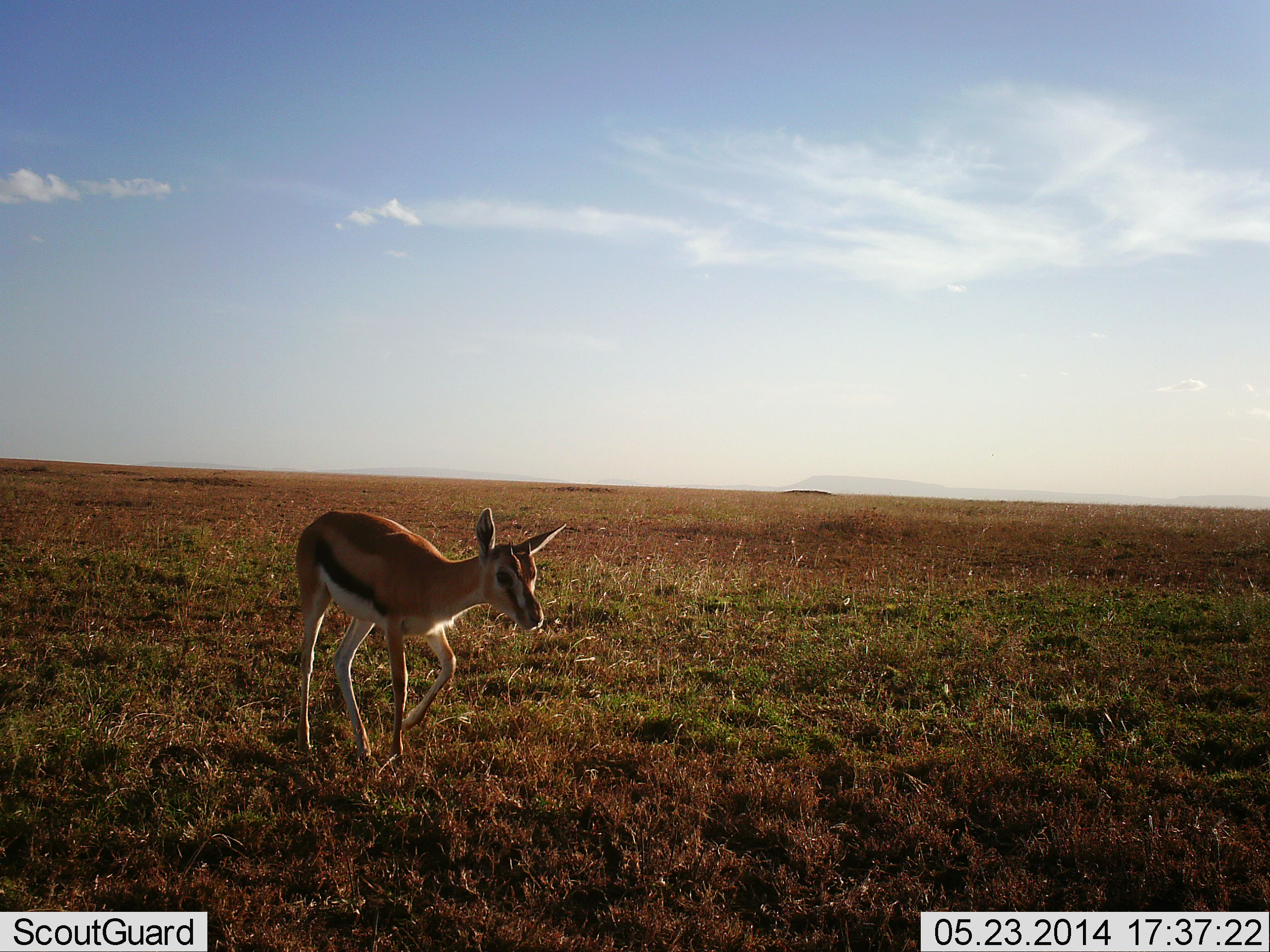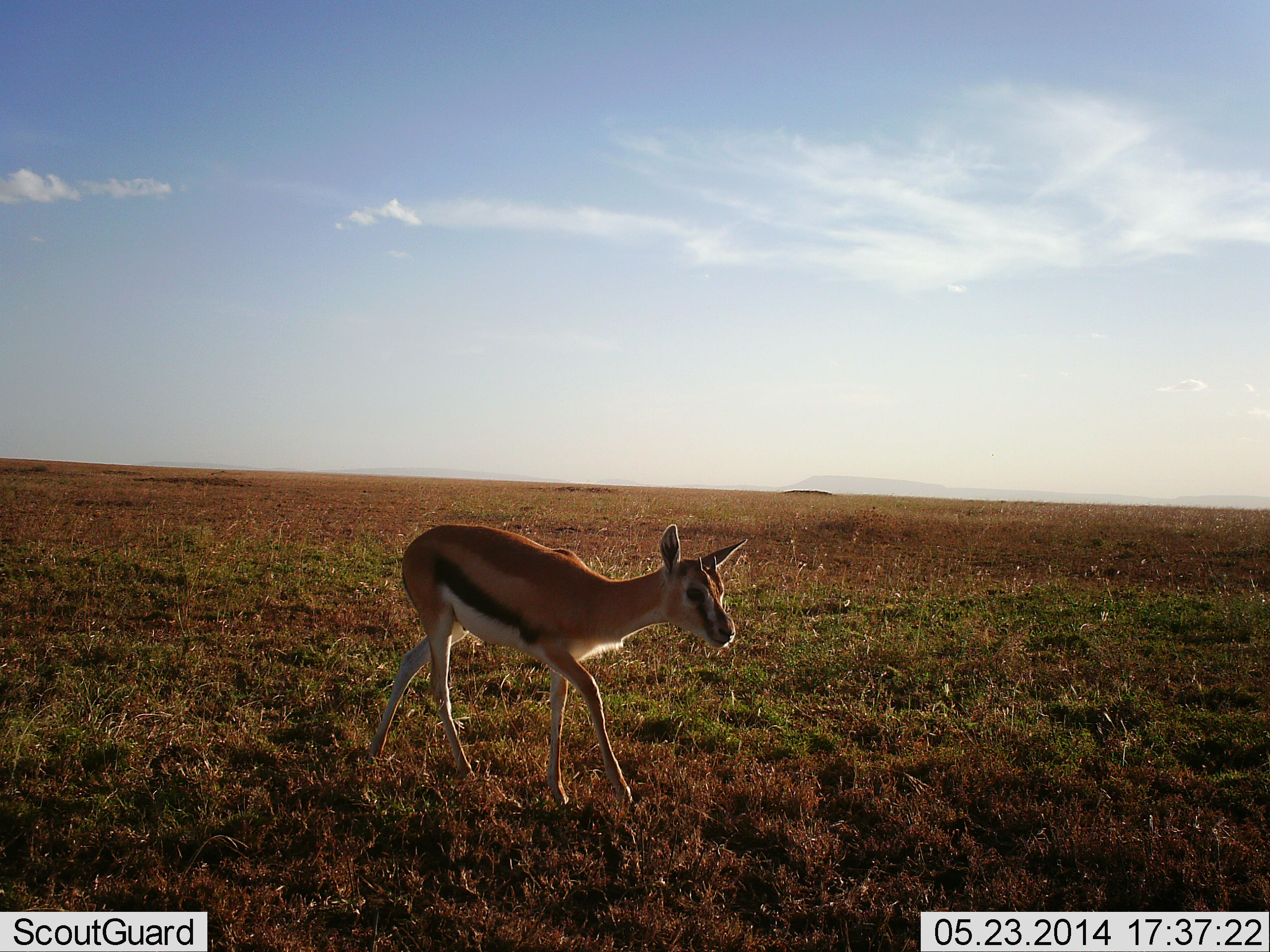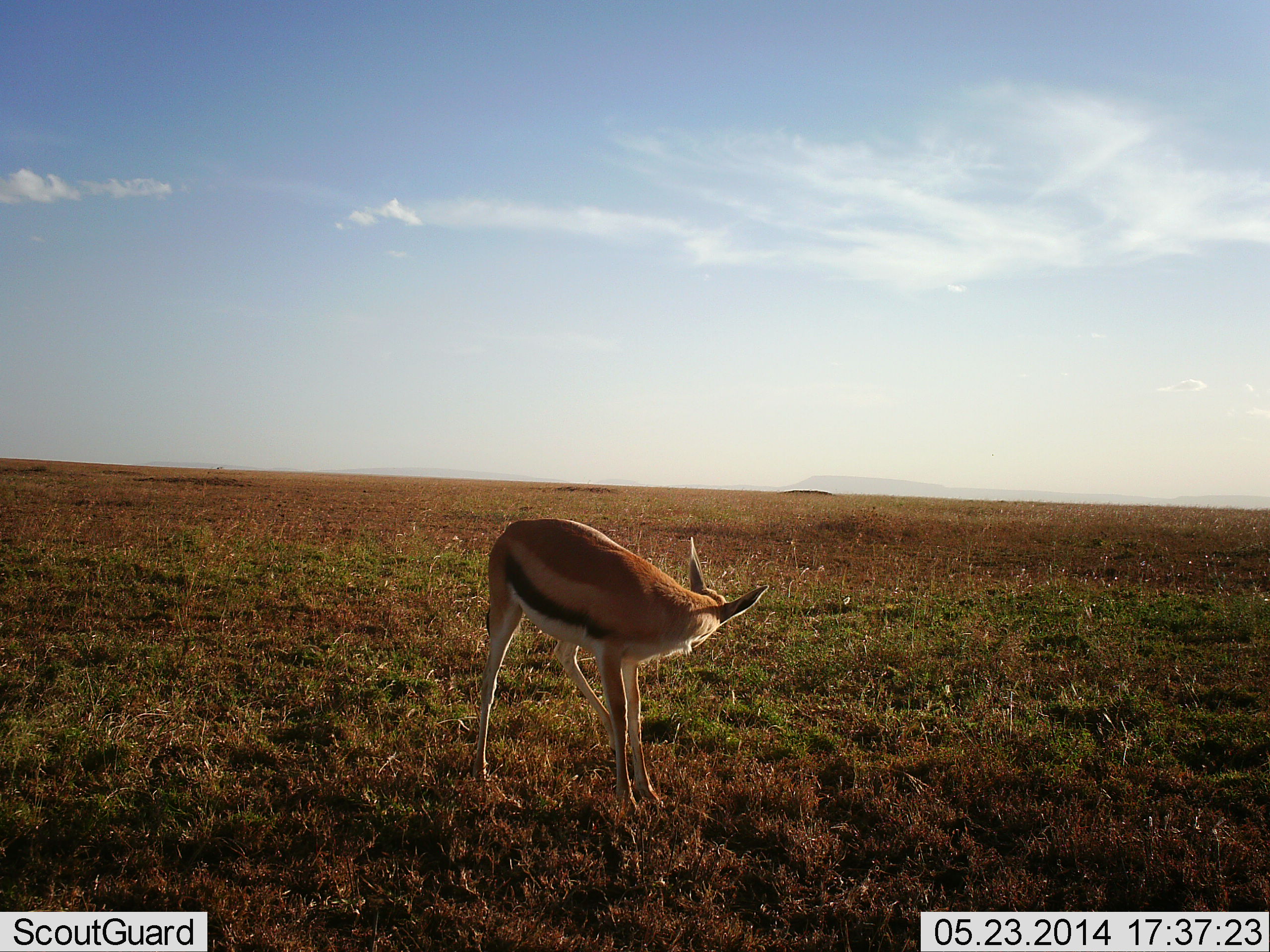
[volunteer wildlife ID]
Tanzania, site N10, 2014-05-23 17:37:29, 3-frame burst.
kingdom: Animalia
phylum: Chordata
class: Mammalia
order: Artiodactyla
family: Bovidae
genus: Eudorcas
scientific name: Eudorcas thomsonii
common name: thomson's gazelle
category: gazellethomsons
Gazellethomsons (thomson's gazelle) (Eudorcas thomsonii), count 1. Behavior (volunteer vote fractions): standing 7%, resting 0%, moving 96%, interacting 0%. Young present (vote fraction): 19%. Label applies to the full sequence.